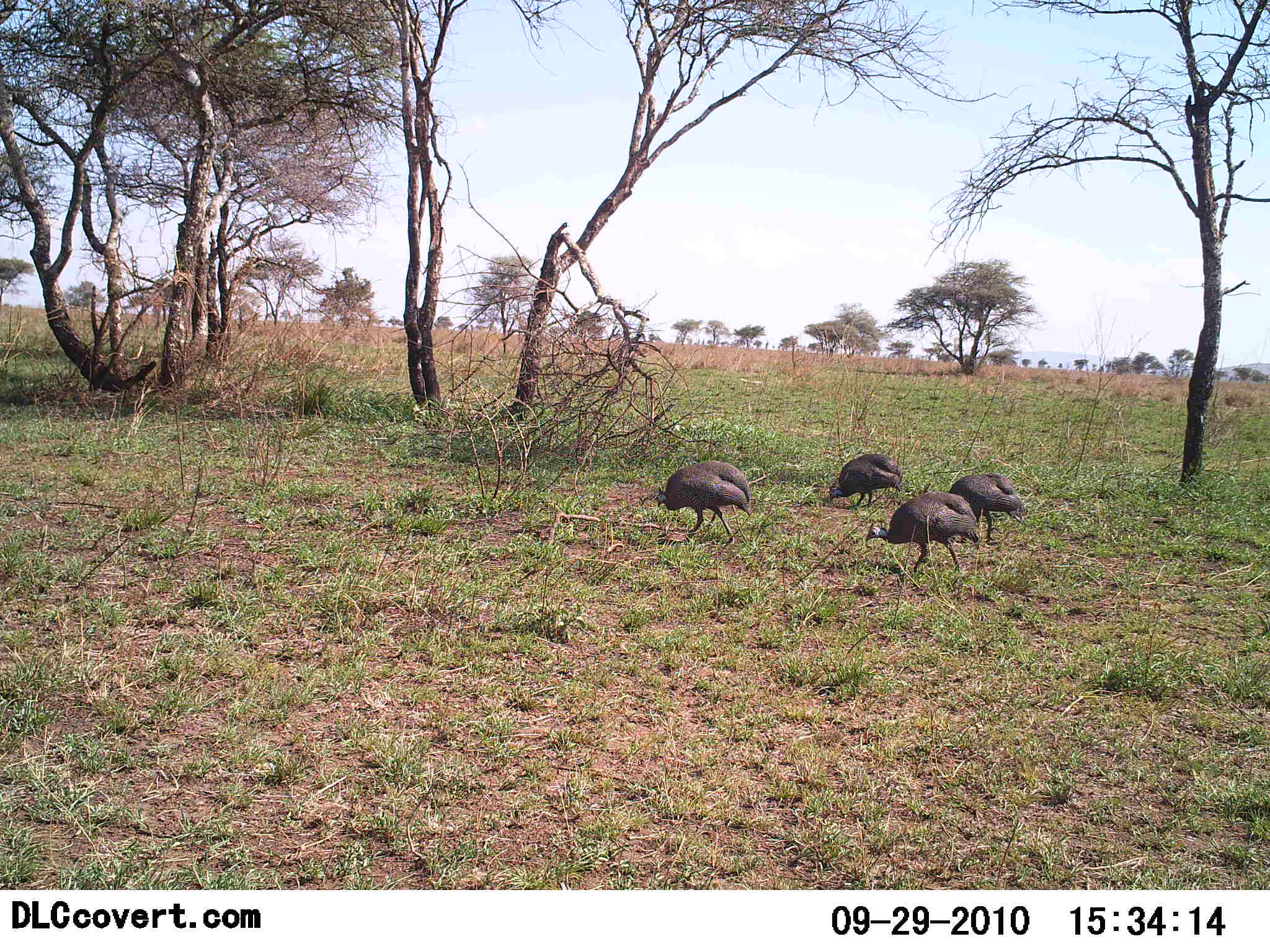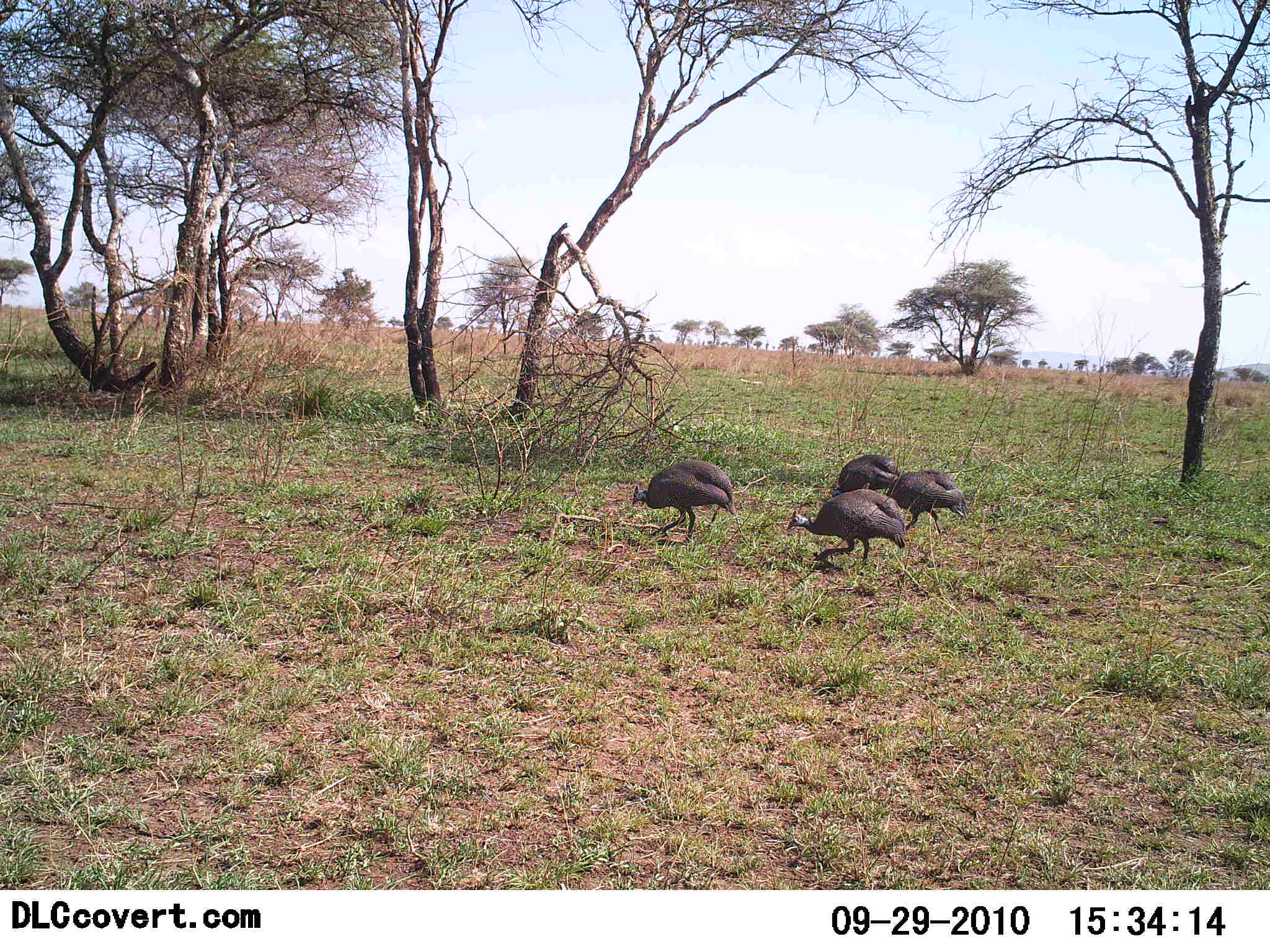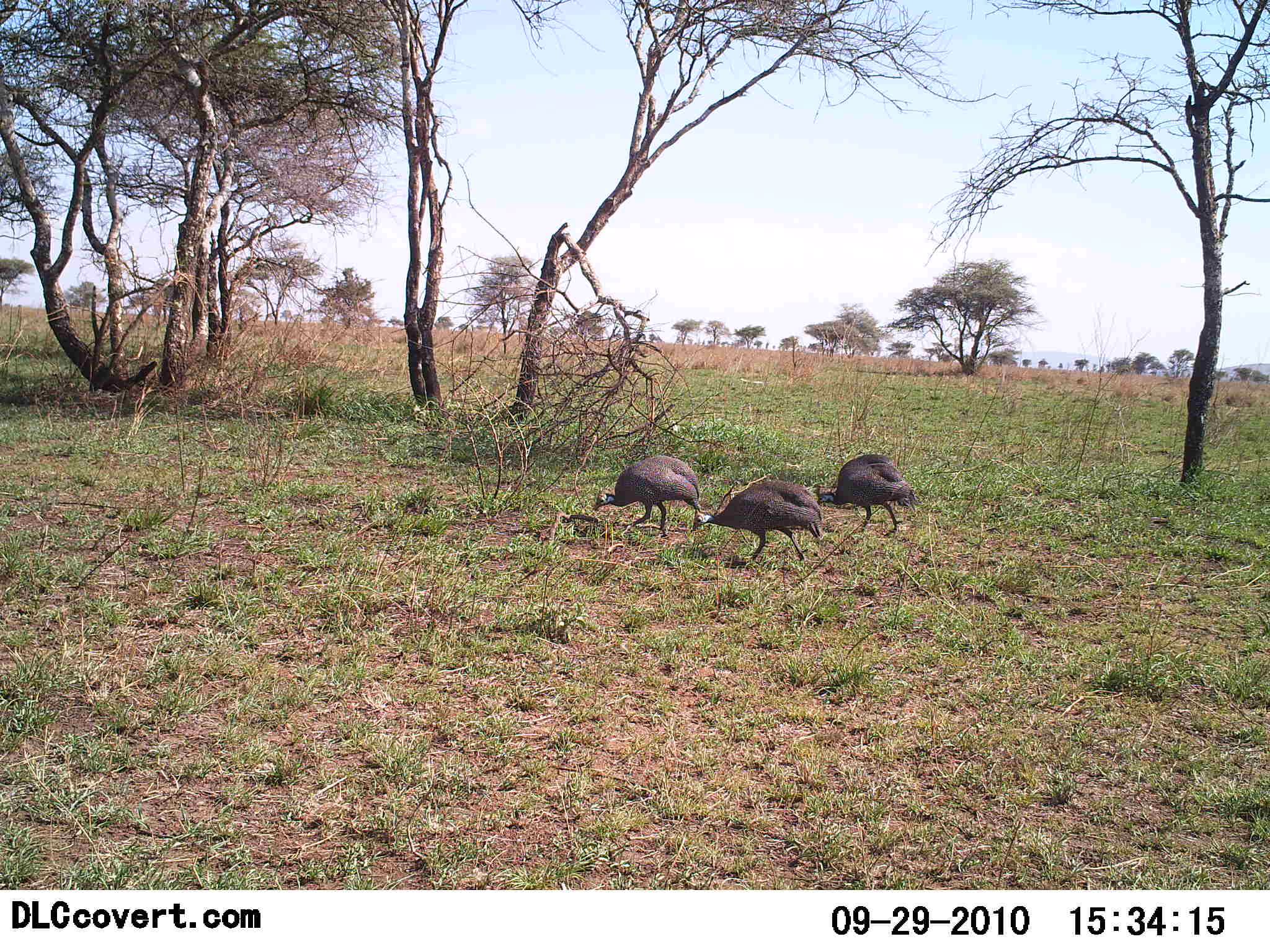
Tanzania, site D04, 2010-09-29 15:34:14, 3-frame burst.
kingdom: Animalia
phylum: Chordata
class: Aves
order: Galliformes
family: Numididae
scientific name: Numididae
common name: guinea fowl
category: guineafowl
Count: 4.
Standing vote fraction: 16%.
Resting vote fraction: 0%.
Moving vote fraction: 68%.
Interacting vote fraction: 0%.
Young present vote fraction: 0%.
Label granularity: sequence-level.